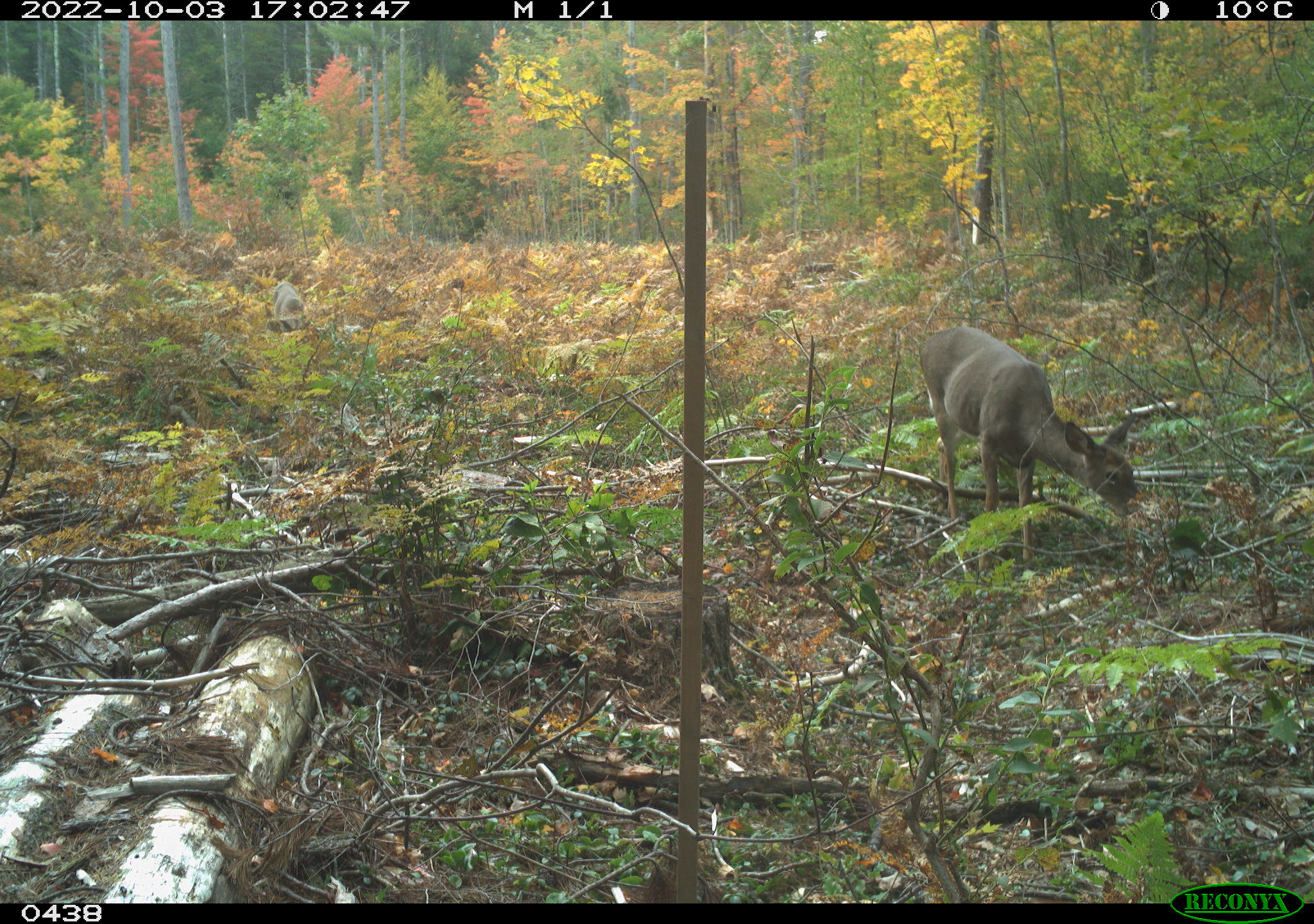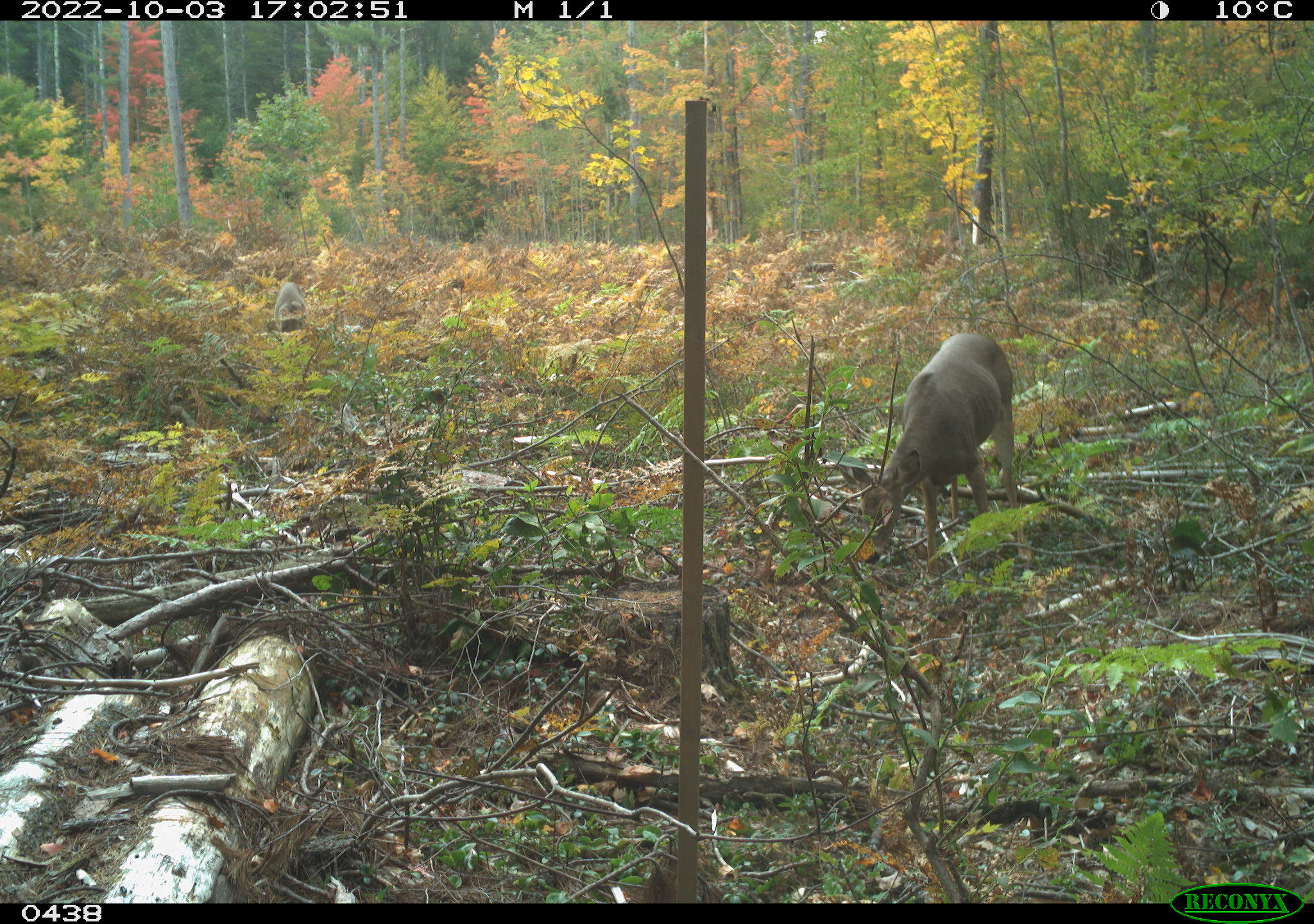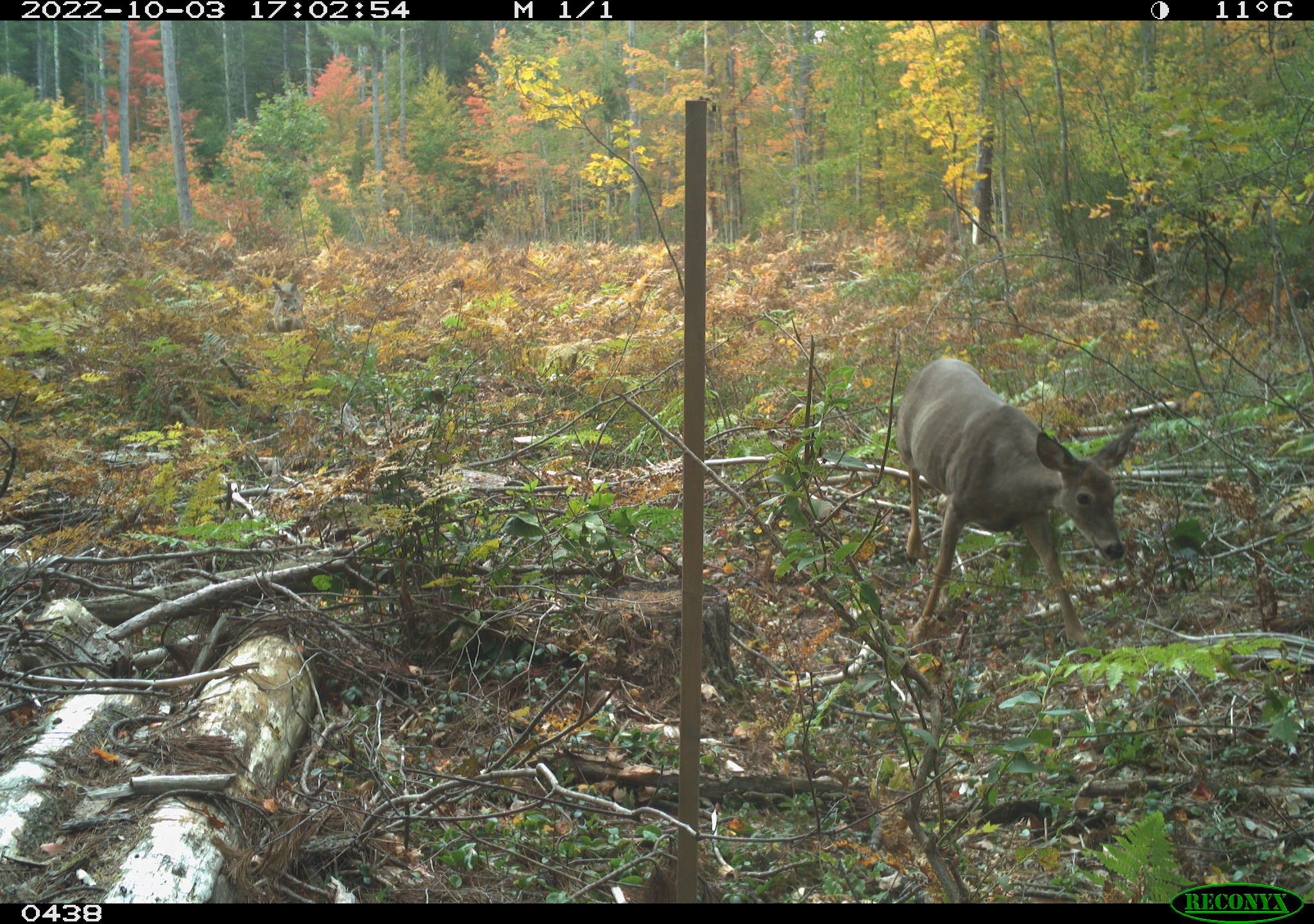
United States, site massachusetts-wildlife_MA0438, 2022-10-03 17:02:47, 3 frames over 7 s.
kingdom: Animalia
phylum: Chordata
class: Mammalia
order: Artiodactyla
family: Cervidae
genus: Odocoileus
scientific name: Odocoileus virginianus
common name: white-tailed deer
White-tailed deer (Odocoileus virginianus).